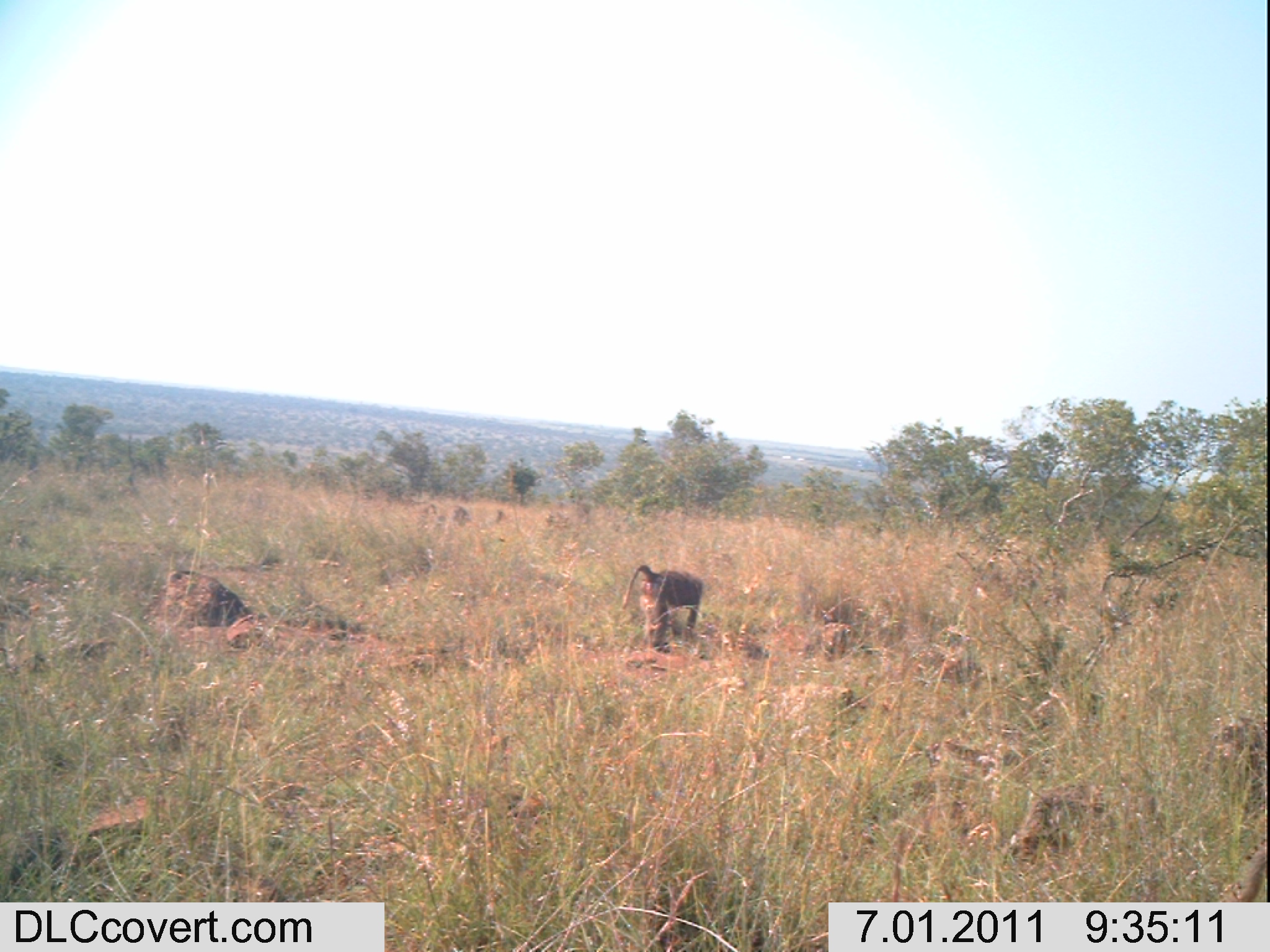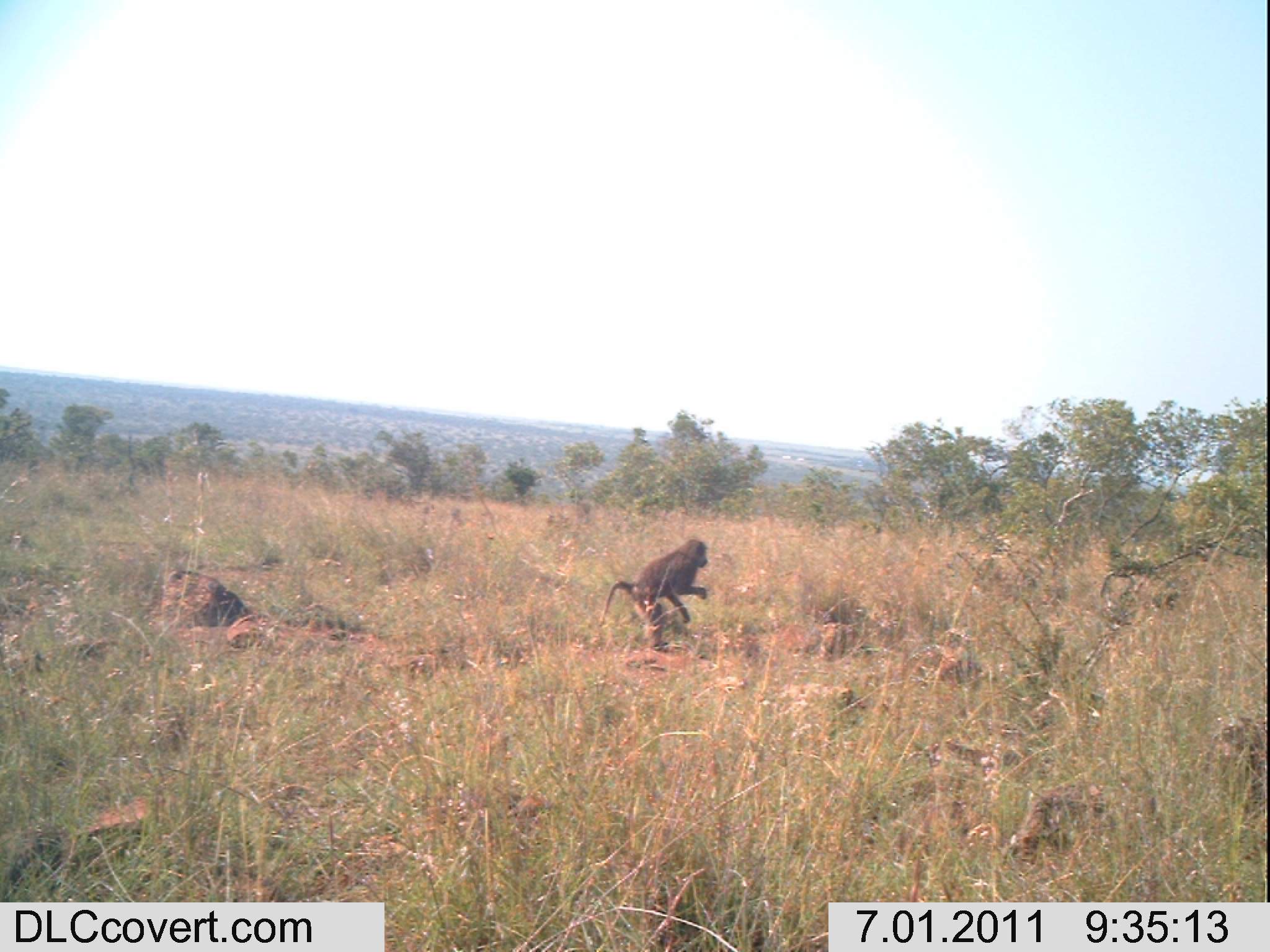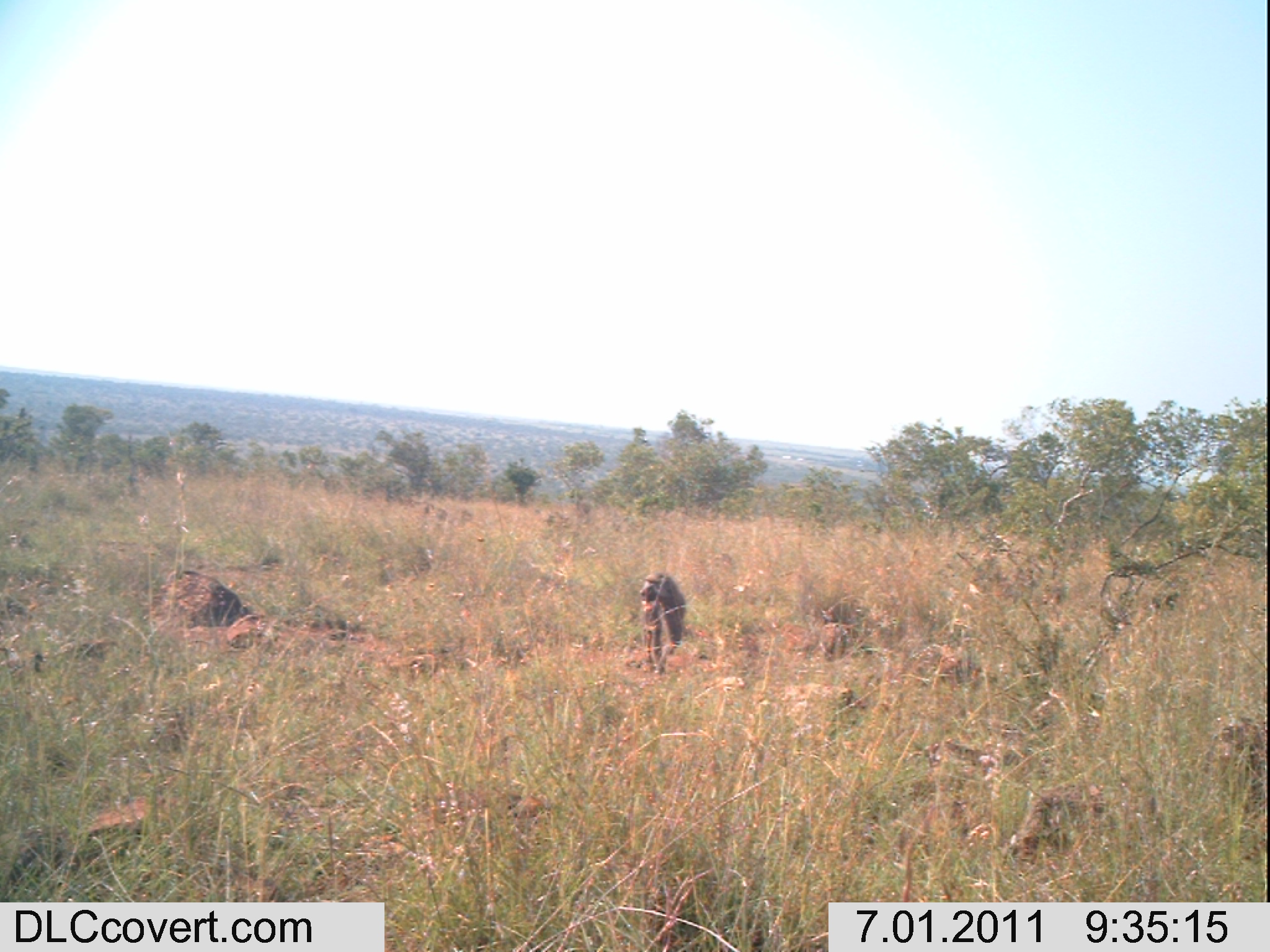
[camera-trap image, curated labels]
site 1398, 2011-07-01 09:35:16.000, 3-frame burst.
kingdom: Animalia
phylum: Chordata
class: Mammalia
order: Primates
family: Cercopithecidae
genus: Papio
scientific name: Papio anubis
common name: olive baboon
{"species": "Papio anubis (olive baboon)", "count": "1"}